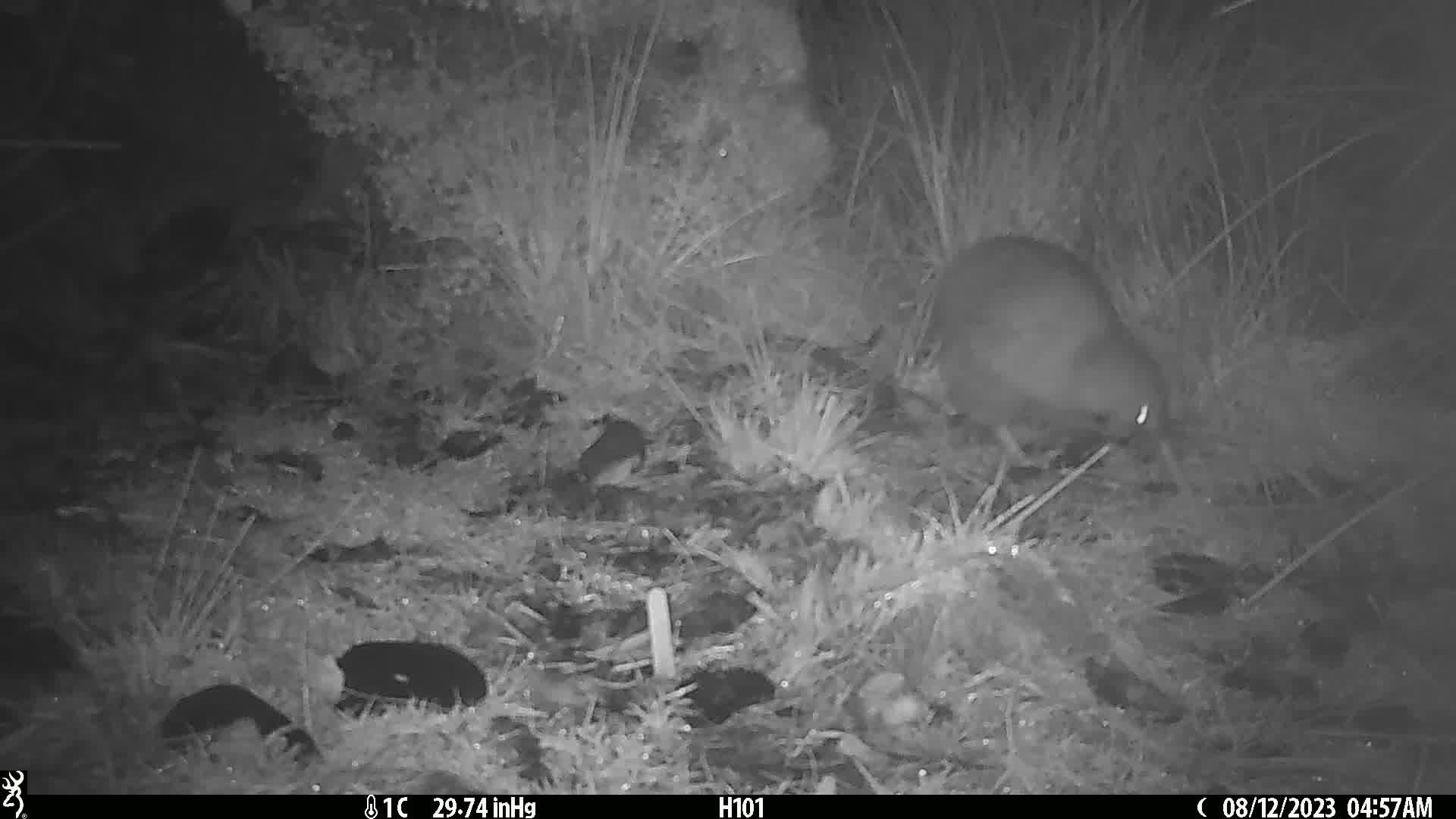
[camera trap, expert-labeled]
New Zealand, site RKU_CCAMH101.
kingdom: Animalia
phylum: Chordata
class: Aves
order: Apterygiformes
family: Apterygidae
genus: Apteryx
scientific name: Apteryx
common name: kiwi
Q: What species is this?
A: Kiwi (Apteryx).